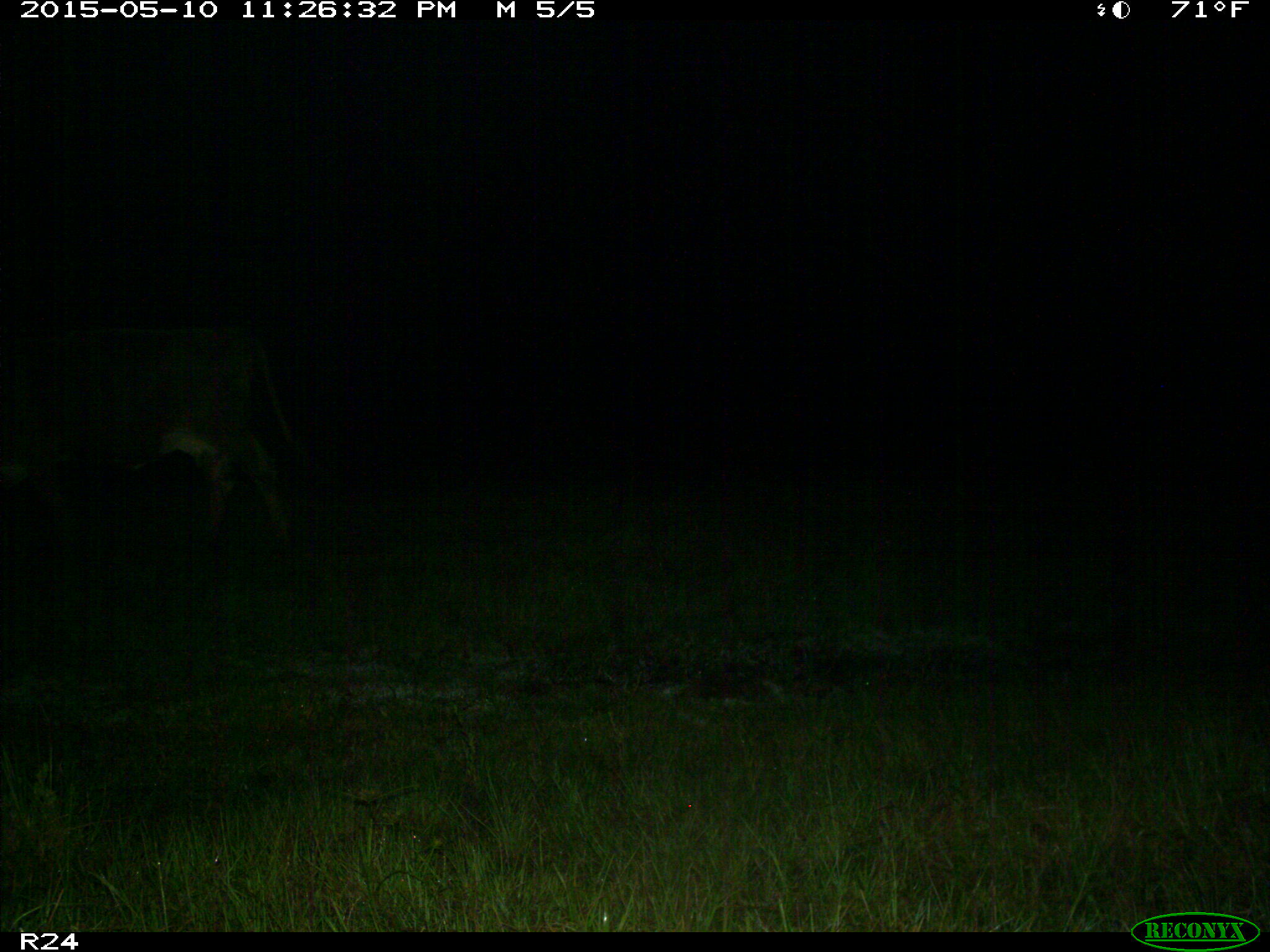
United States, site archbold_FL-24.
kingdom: Animalia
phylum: Chordata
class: Mammalia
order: Artiodactyla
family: Bovidae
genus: Bos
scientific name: Bos taurus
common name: domestic cow